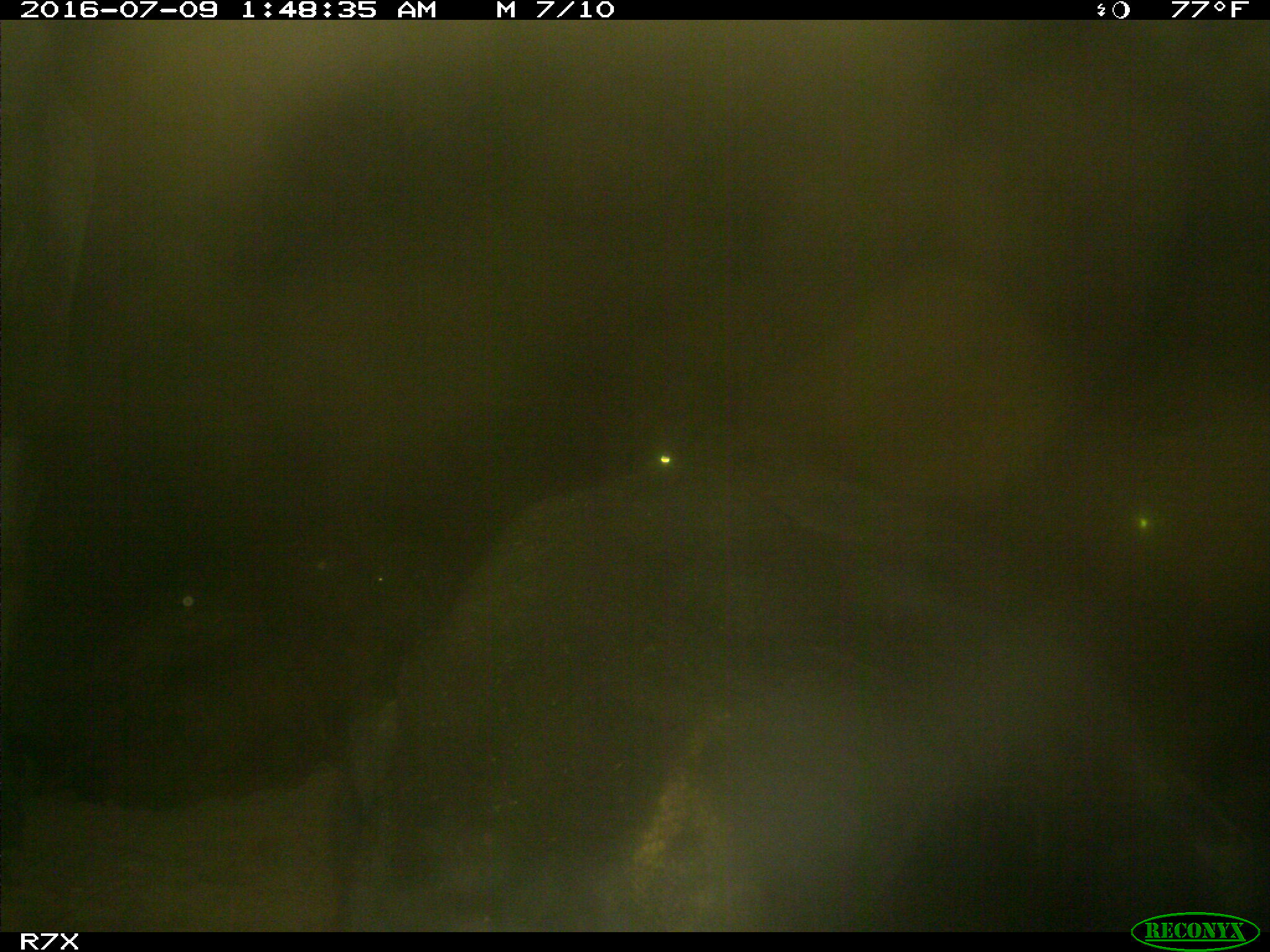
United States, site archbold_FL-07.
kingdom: Animalia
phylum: Chordata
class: Mammalia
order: Artiodactyla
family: Bovidae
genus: Bos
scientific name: Bos taurus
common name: domestic cow